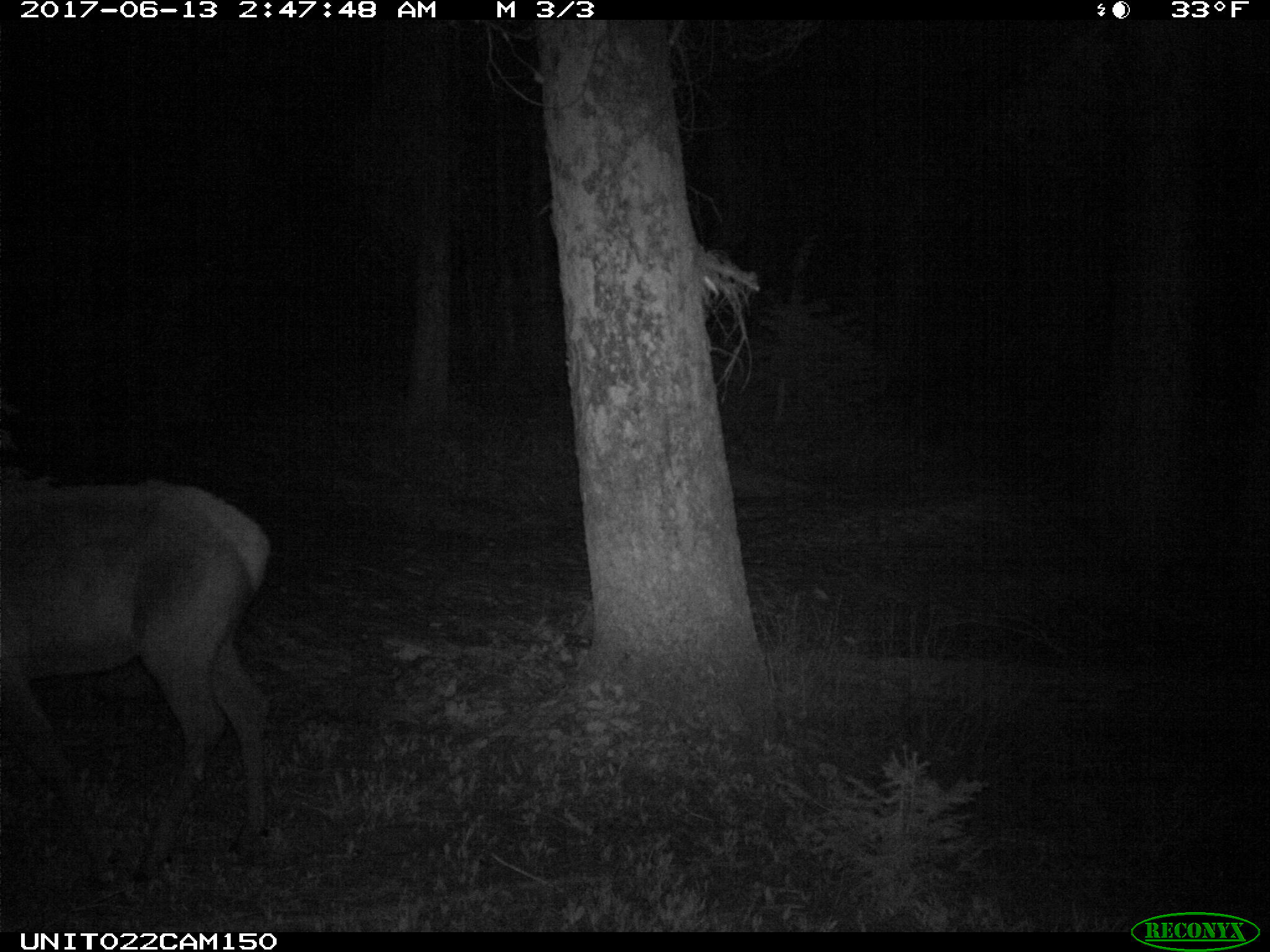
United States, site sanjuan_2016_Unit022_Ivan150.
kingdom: Animalia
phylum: Chordata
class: Mammalia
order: Artiodactyla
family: Cervidae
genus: Cervus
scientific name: Cervus elaphus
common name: red deer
Cervus elaphus (red deer).